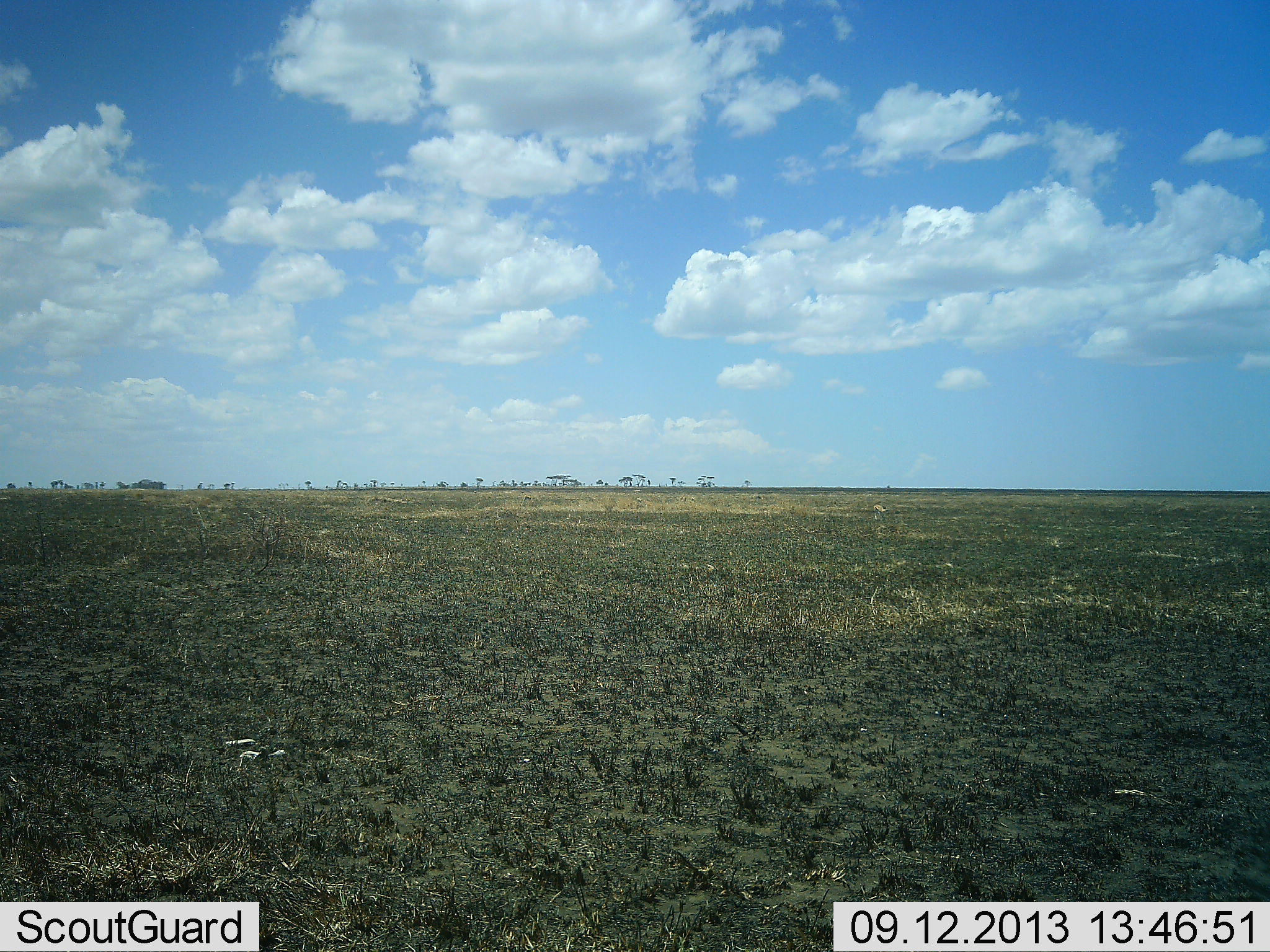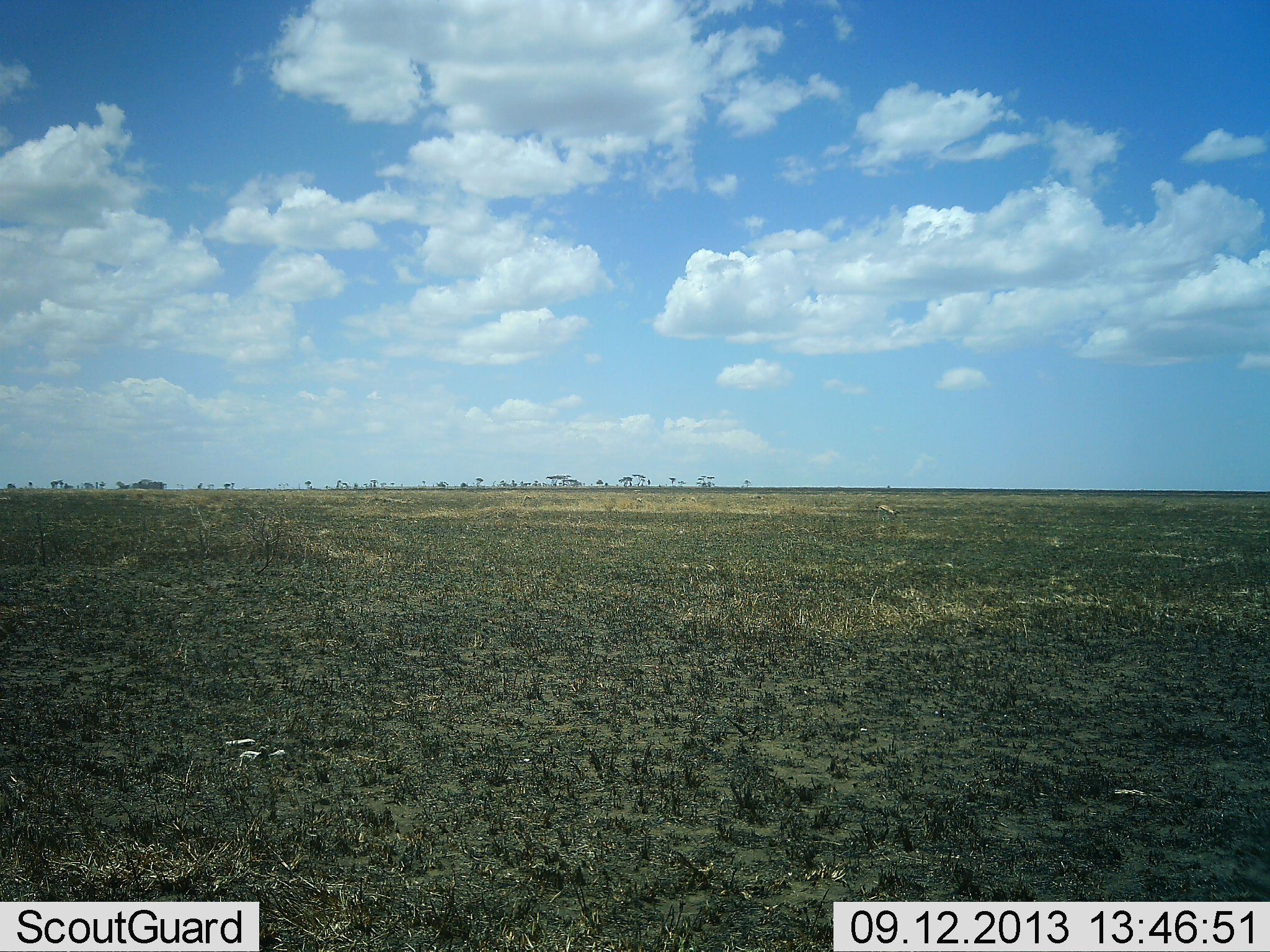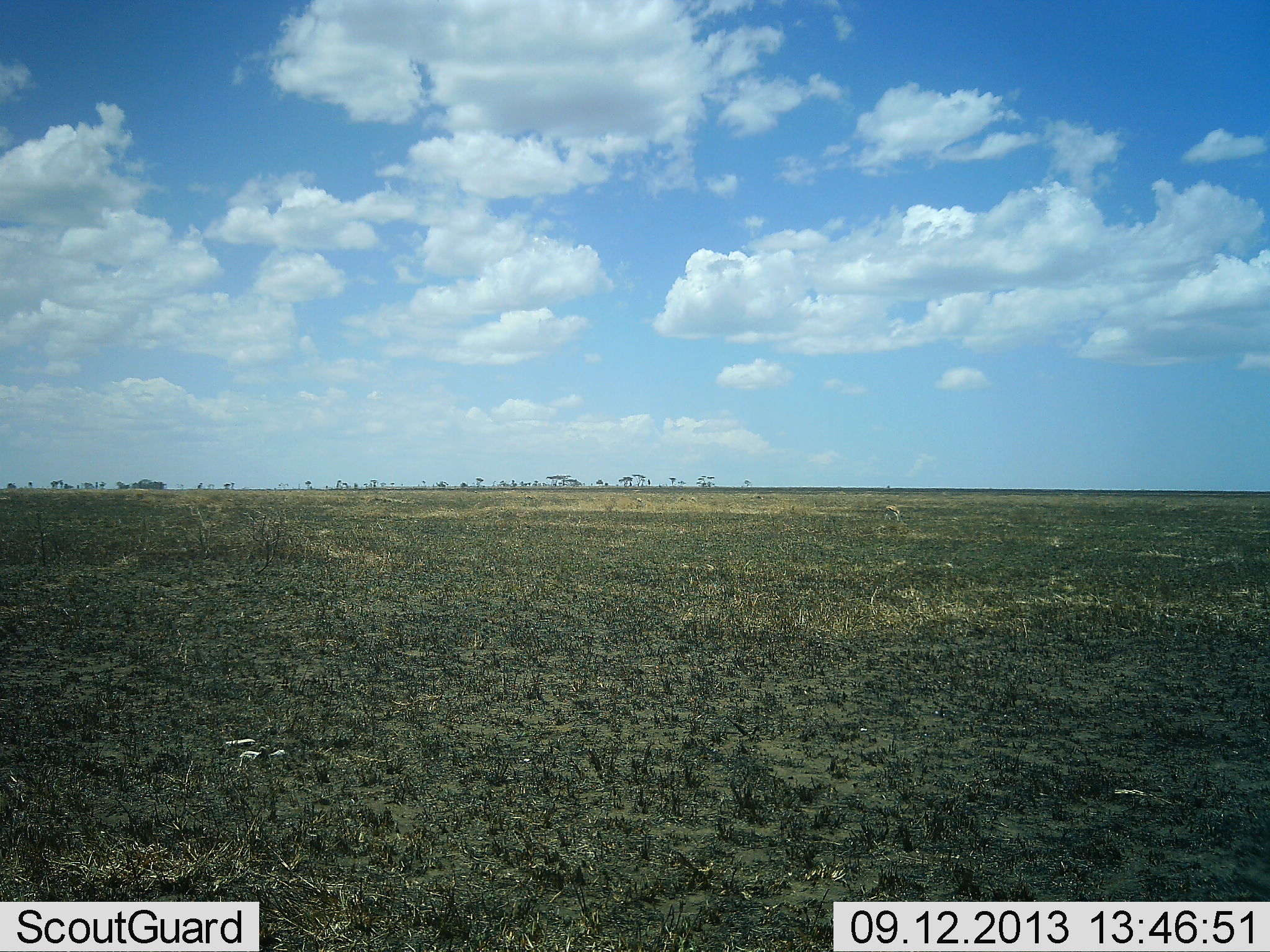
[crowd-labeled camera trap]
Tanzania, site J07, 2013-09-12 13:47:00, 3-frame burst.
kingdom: Animalia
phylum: Chordata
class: Mammalia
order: Artiodactyla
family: Bovidae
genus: Eudorcas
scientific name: Eudorcas thomsonii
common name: thomson's gazelle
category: gazellethomsons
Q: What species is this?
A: Gazellethomsons (thomson's gazelle) (Eudorcas thomsonii).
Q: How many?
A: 1.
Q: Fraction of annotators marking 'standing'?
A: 0%.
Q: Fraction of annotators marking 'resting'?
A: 0%.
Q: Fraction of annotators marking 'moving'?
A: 70%.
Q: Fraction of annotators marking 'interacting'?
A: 0%.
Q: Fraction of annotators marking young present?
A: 0%.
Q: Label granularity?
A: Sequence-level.